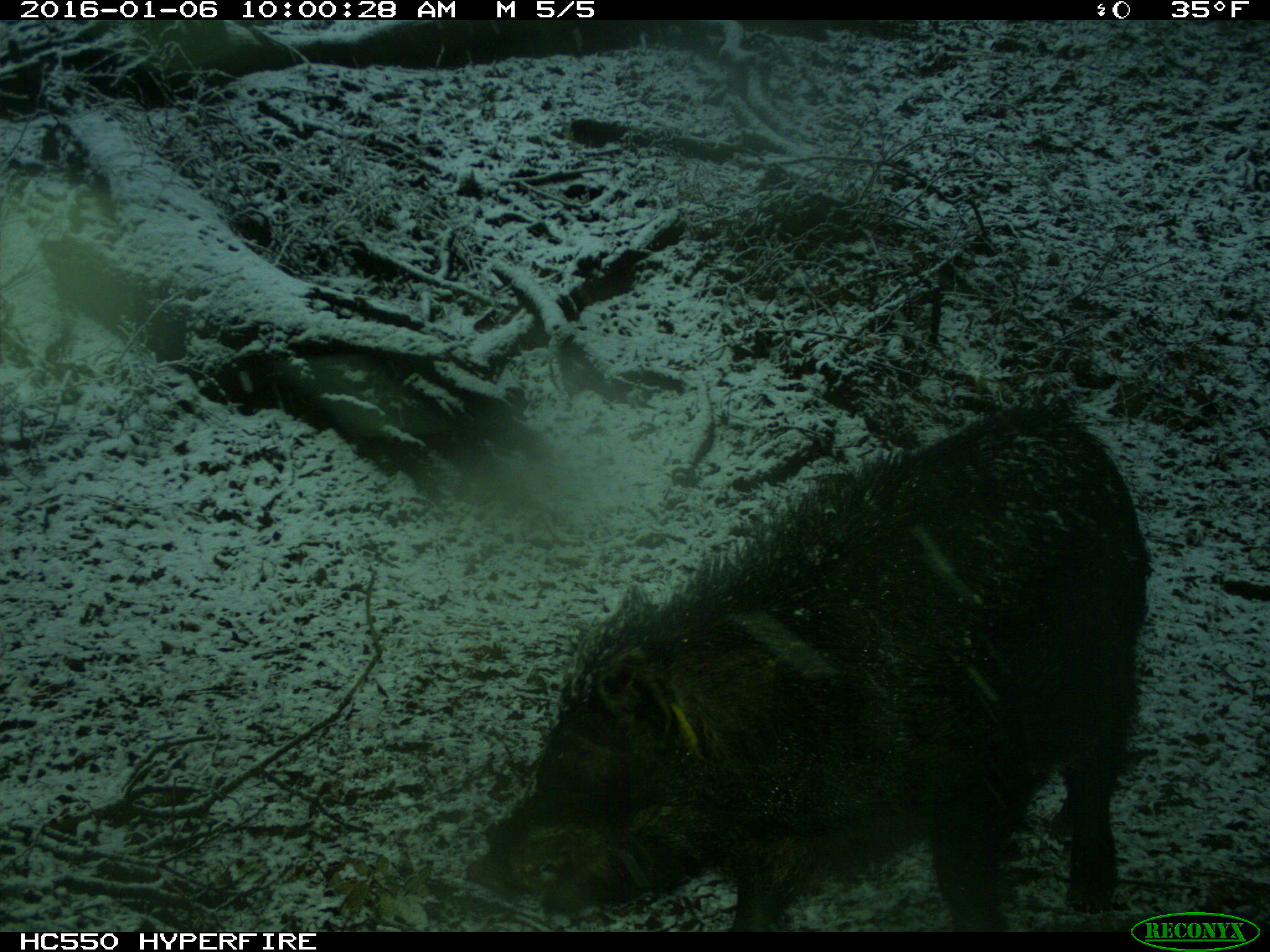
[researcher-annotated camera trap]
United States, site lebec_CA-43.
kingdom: Animalia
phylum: Chordata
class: Mammalia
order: Artiodactyla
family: Suidae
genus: Sus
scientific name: Sus scrofa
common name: wild boar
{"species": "Sus scrofa (wild boar)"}